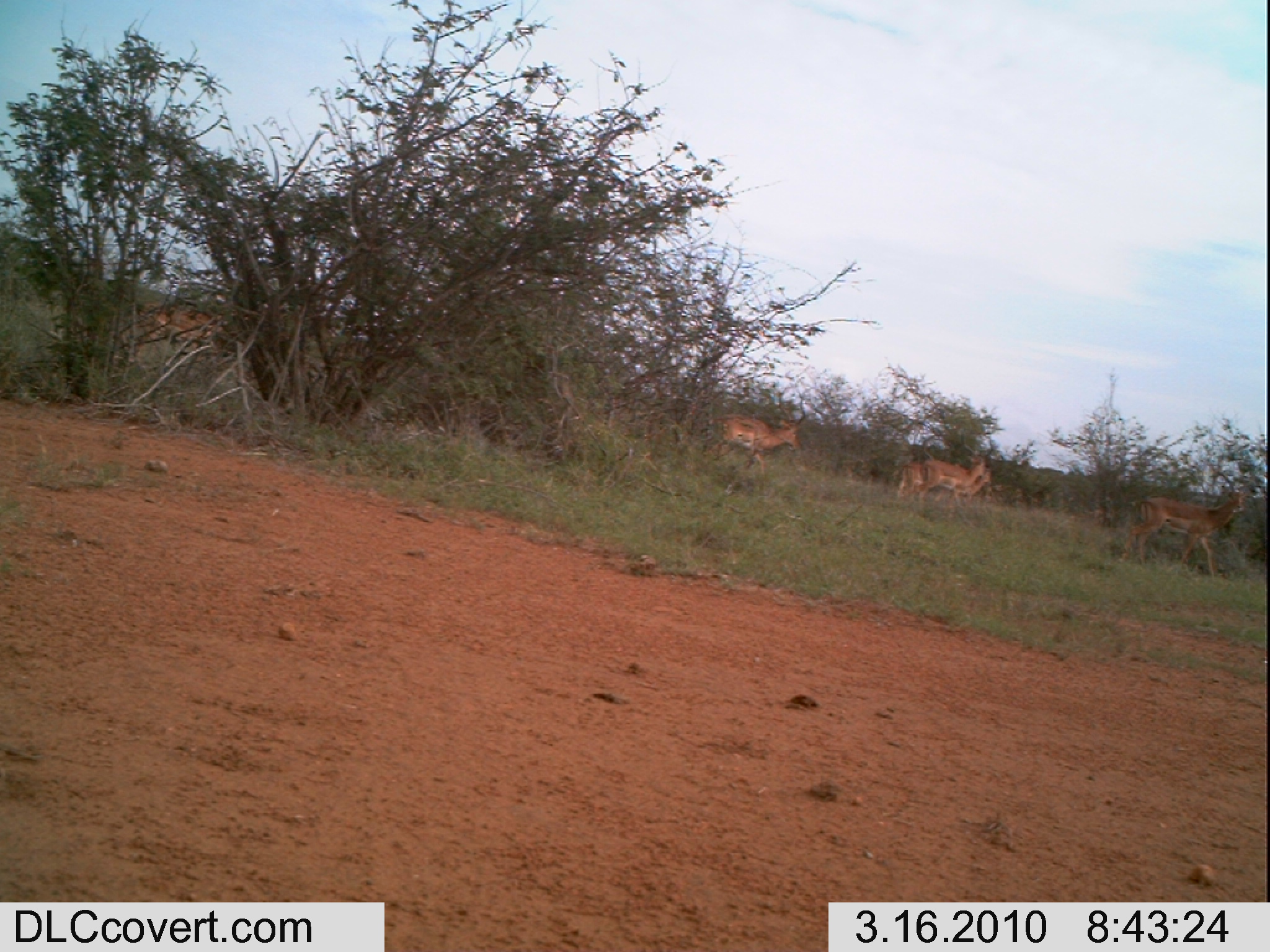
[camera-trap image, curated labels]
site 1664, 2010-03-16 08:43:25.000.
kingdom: Animalia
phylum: Chordata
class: Mammalia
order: Artiodactyla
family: Bovidae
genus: Aepyceros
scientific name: Aepyceros melampus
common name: impala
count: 5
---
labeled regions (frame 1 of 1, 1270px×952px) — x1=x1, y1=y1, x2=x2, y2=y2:
aepyceros melampus: x1=1121, y1=466, x2=1256, y2=576; x1=904, y1=436, x2=993, y2=509; x1=714, y1=410, x2=803, y2=470; x1=140, y1=296, x2=225, y2=349; x1=894, y1=441, x2=937, y2=502; x1=936, y1=463, x2=992, y2=504